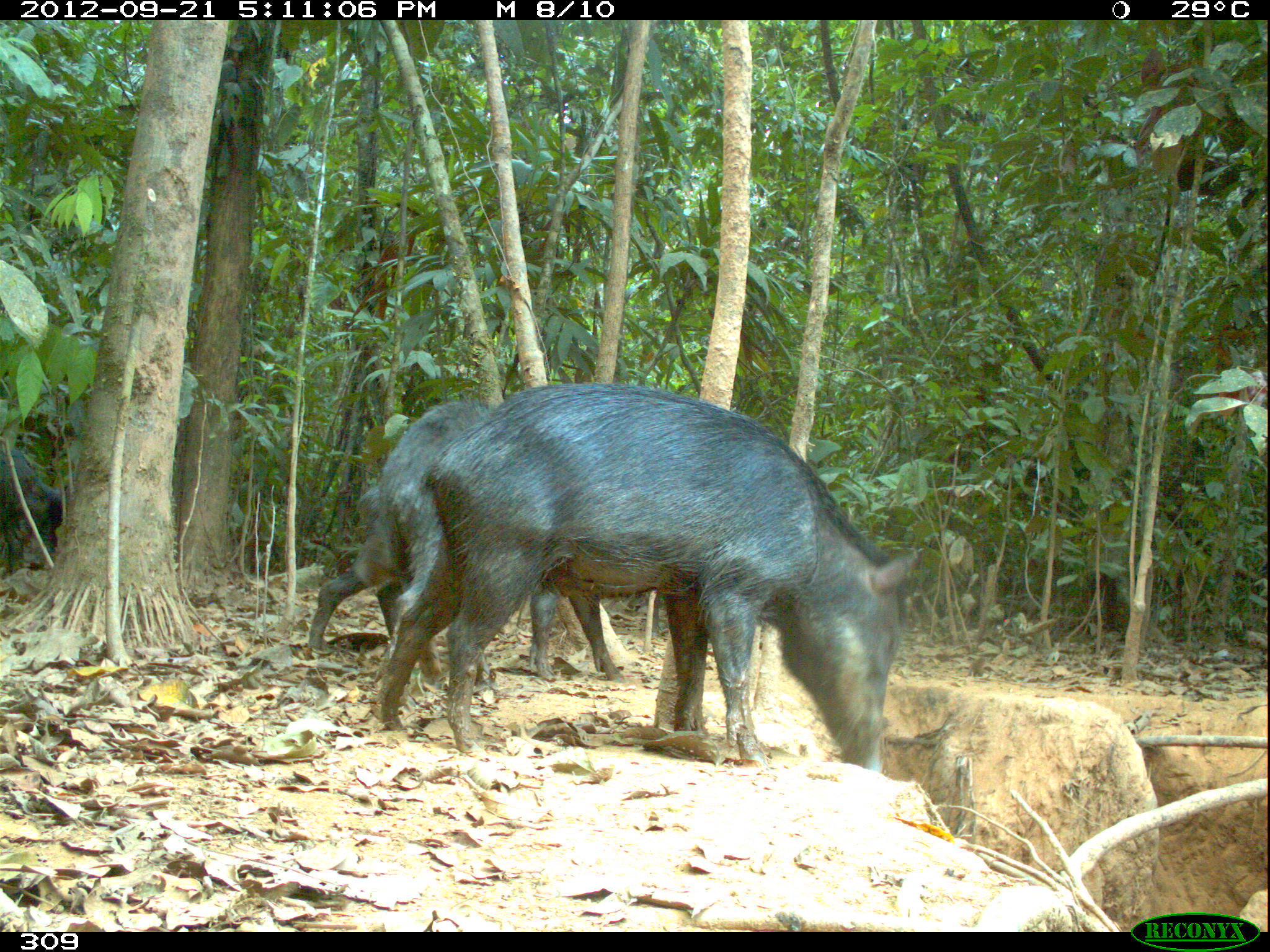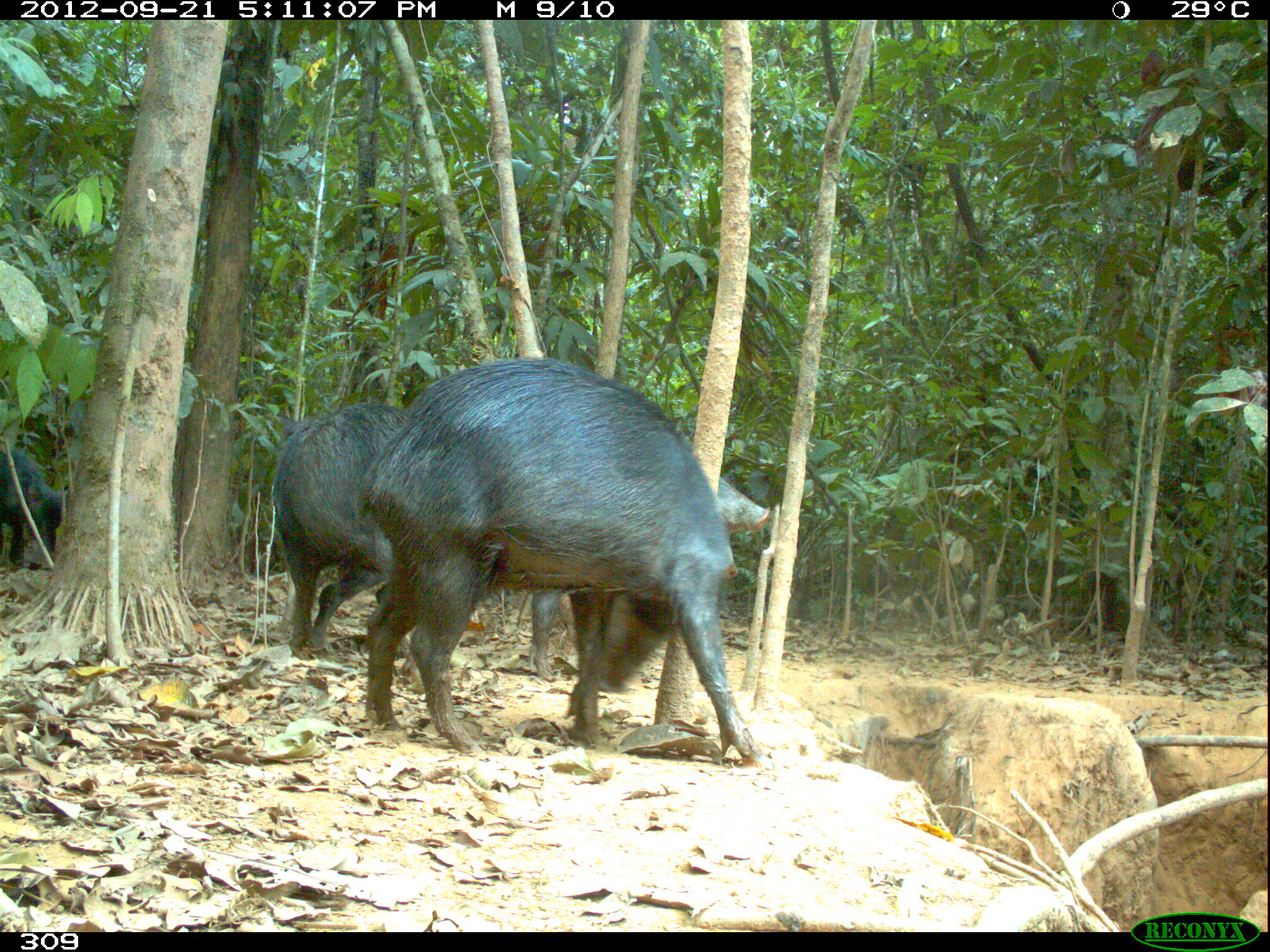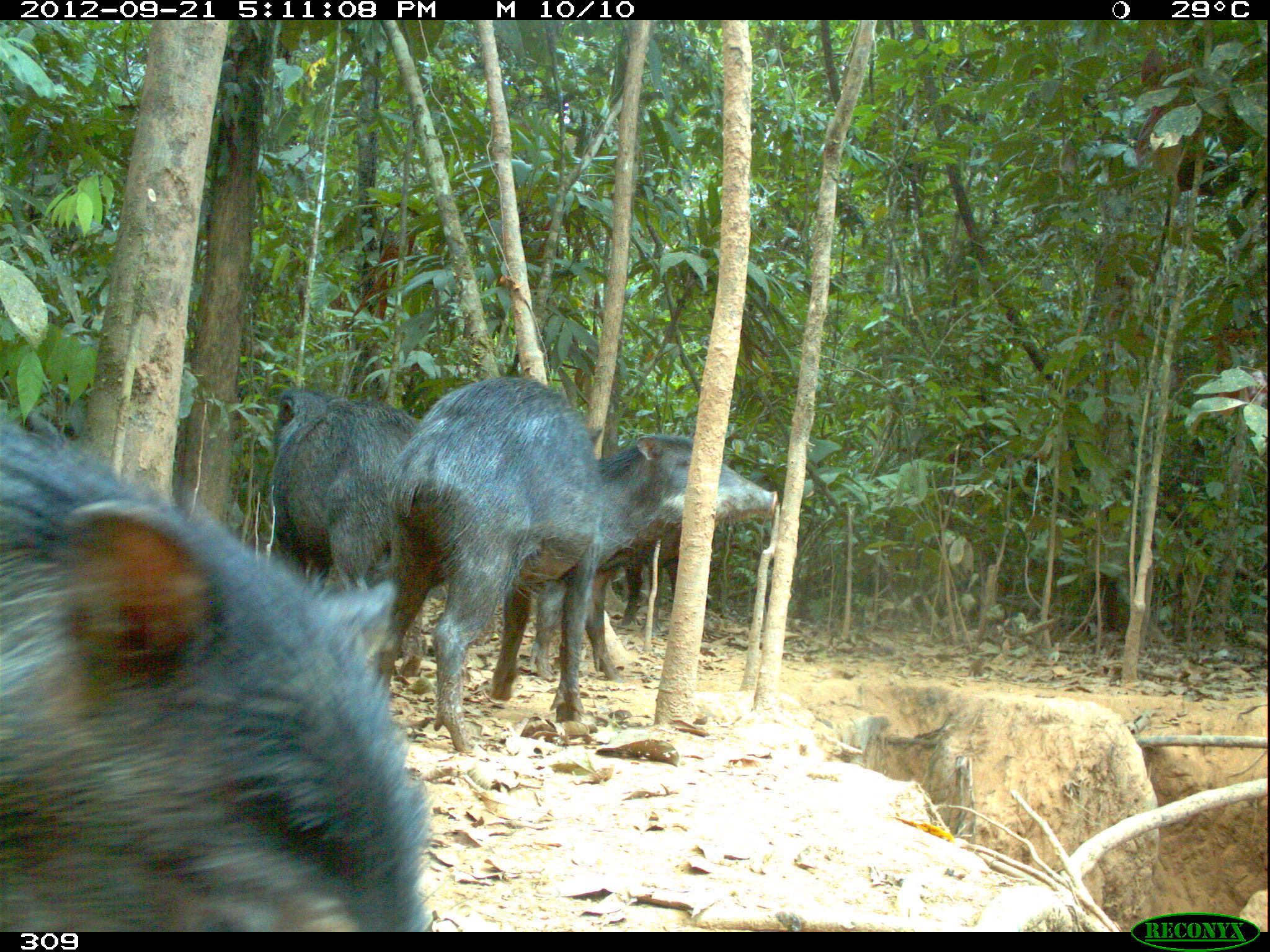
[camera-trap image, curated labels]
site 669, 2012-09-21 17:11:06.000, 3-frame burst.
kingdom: Animalia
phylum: Chordata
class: Mammalia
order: Artiodactyla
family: Tayassuidae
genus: Tayassu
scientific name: Tayassu pecari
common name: white-lipped peccary